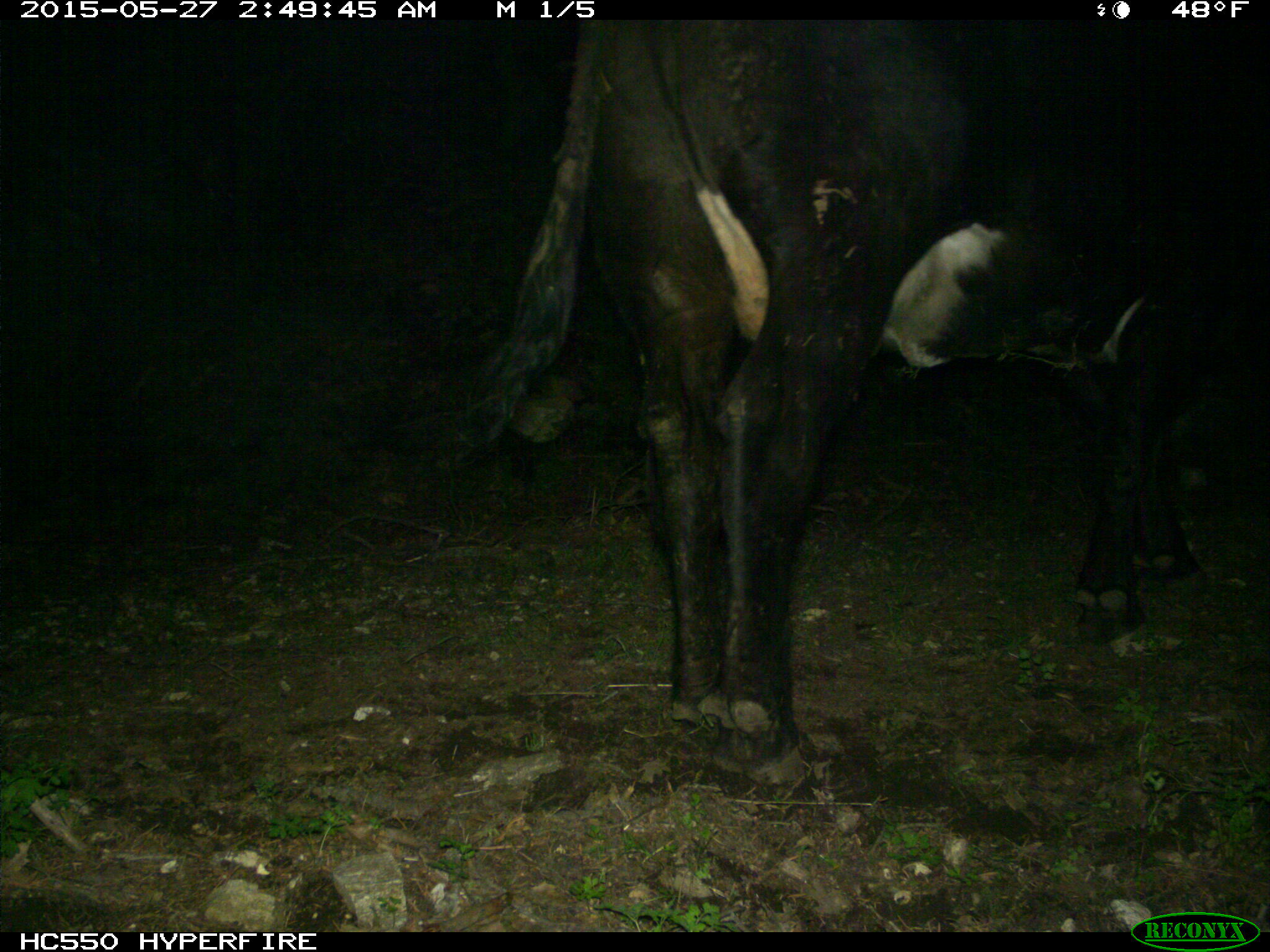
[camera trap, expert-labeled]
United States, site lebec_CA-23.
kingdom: Animalia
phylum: Chordata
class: Mammalia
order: Artiodactyla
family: Bovidae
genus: Bos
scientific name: Bos taurus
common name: domestic cow